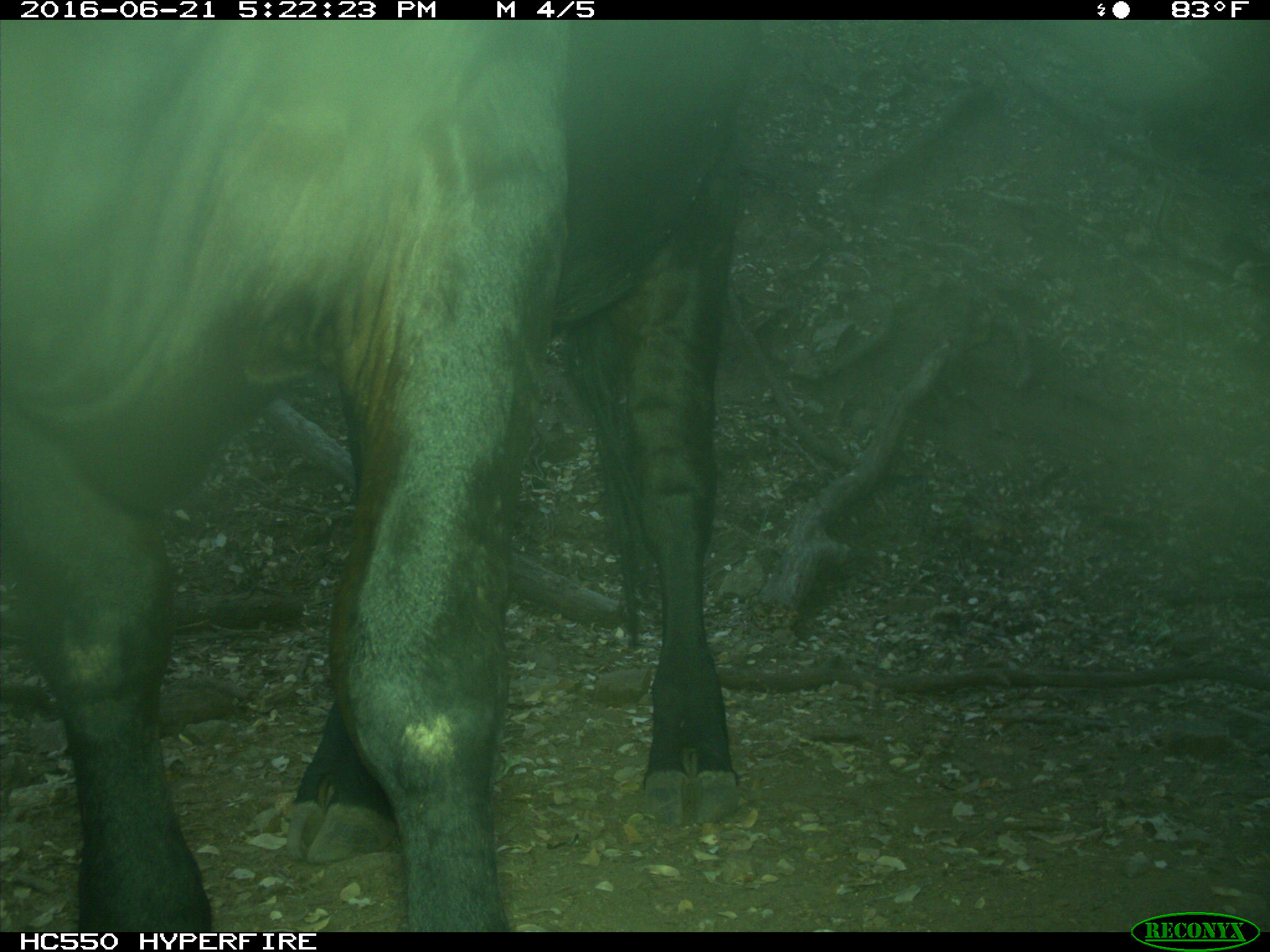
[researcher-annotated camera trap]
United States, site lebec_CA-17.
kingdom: Animalia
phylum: Chordata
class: Mammalia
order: Artiodactyla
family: Bovidae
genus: Bos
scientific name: Bos taurus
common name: domestic cow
Bos taurus (domestic cow).